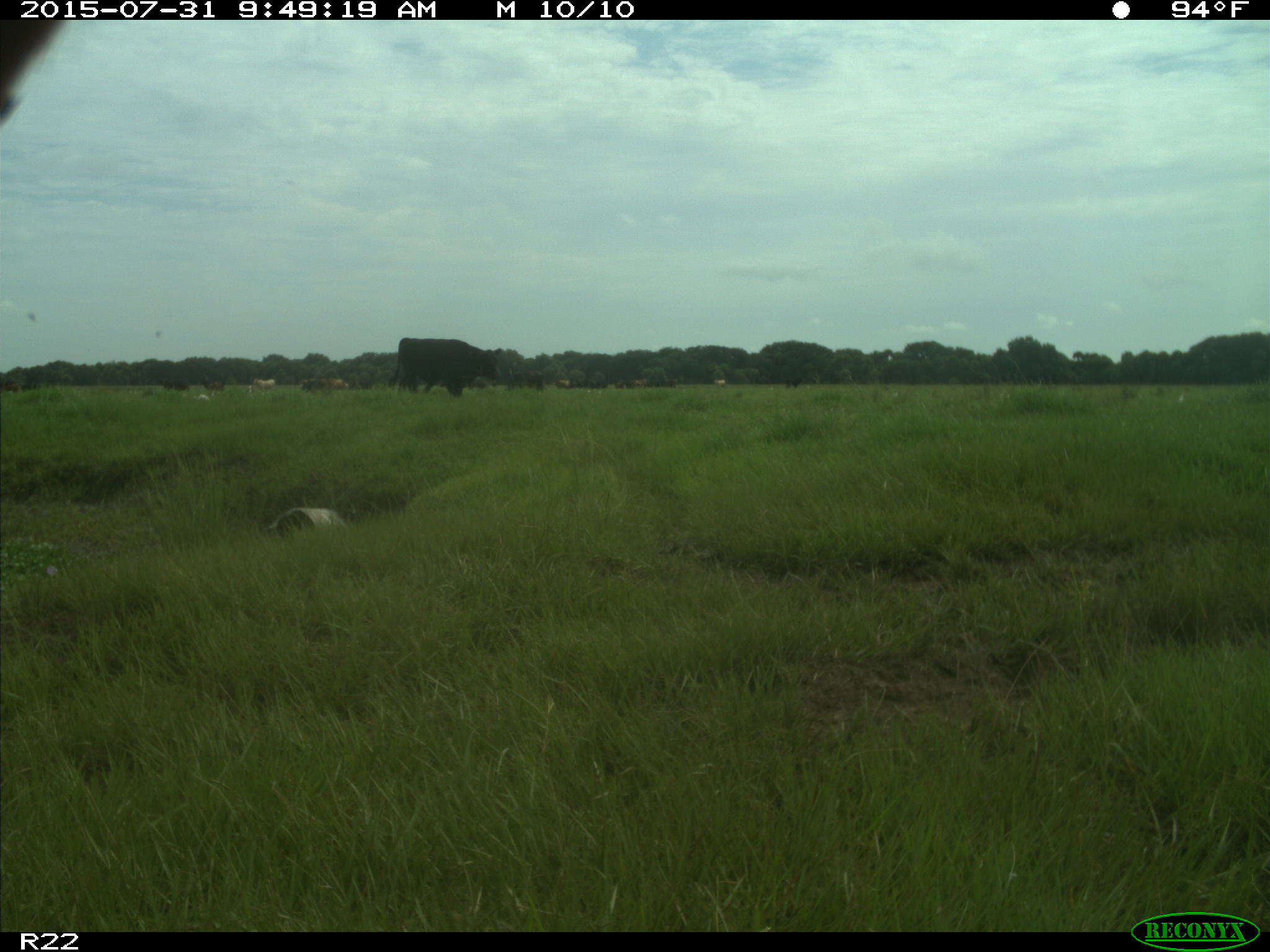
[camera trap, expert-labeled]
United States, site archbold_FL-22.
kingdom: Animalia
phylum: Chordata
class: Mammalia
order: Artiodactyla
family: Bovidae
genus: Bos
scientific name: Bos taurus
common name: domestic cow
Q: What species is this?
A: Bos taurus (domestic cow).